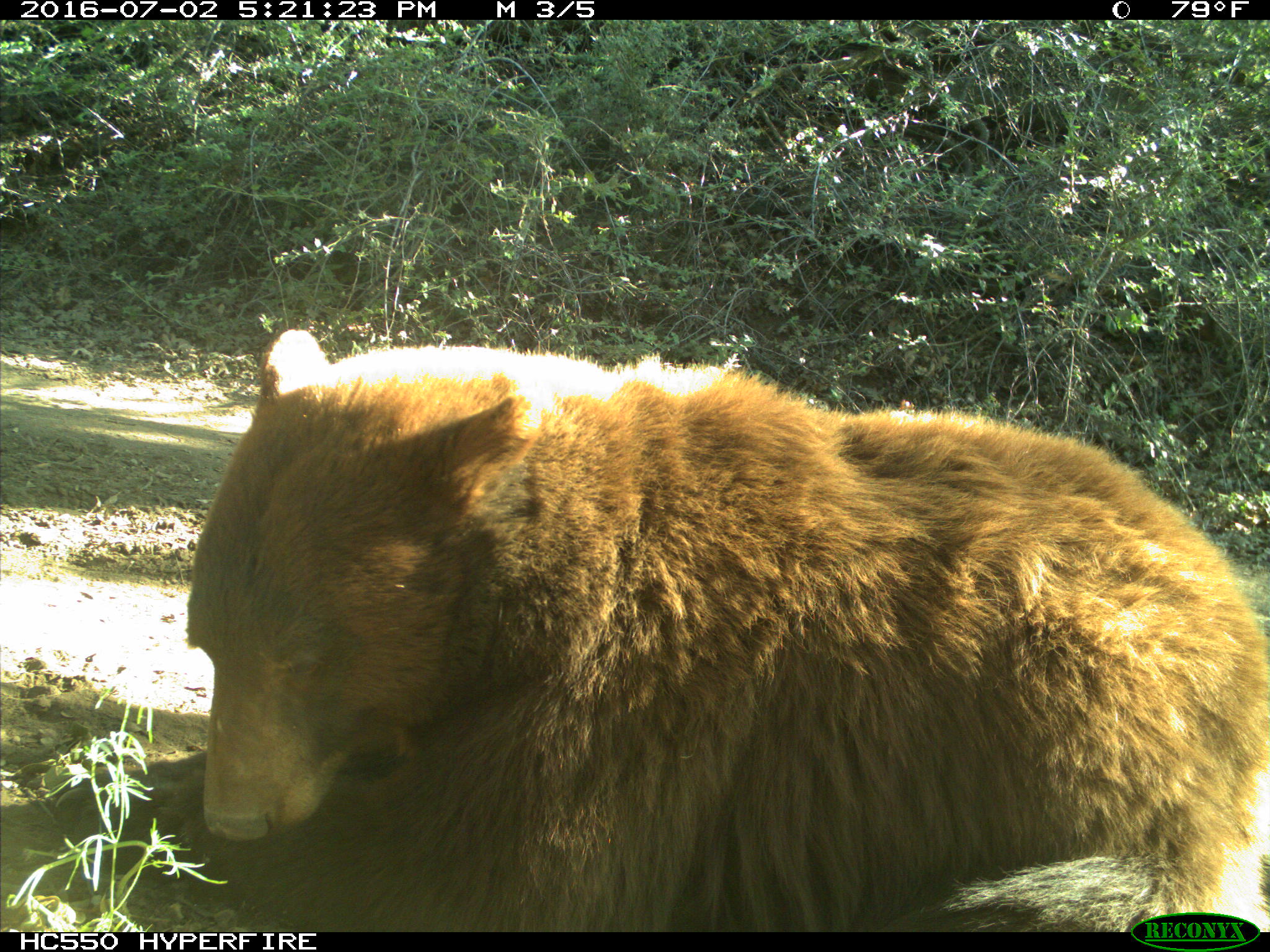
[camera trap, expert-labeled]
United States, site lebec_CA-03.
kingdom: Animalia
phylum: Chordata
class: Mammalia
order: Carnivora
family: Ursidae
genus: Ursus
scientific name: Ursus americanus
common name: american black bear